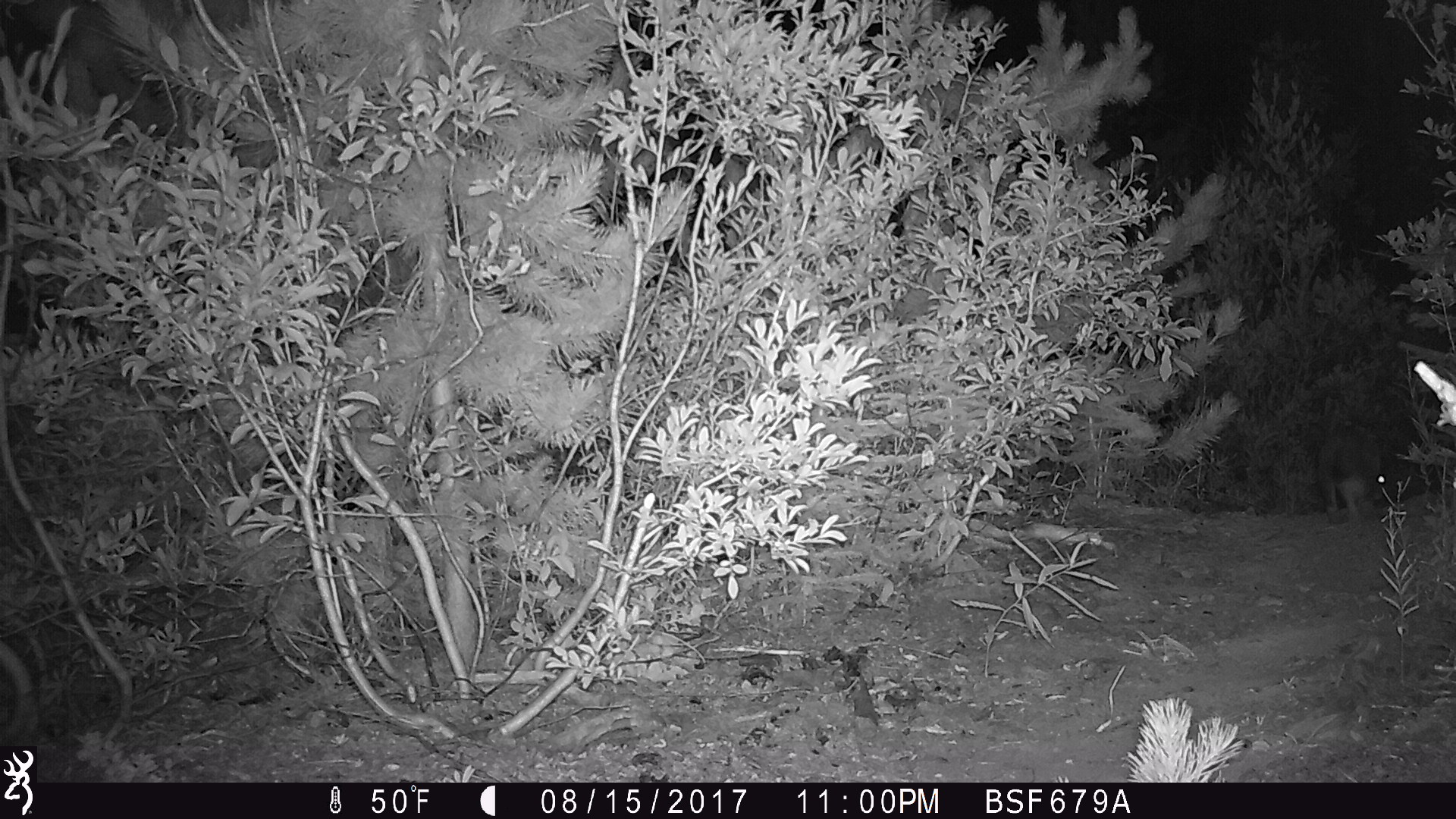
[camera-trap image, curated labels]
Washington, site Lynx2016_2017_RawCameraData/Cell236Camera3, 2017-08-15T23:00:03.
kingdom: Animalia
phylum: Chordata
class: Mammalia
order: Lagomorpha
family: Leporidae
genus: Lepus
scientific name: Lepus americanus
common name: snowshoe hare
Lepus americanus (snowshoe hare). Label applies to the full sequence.